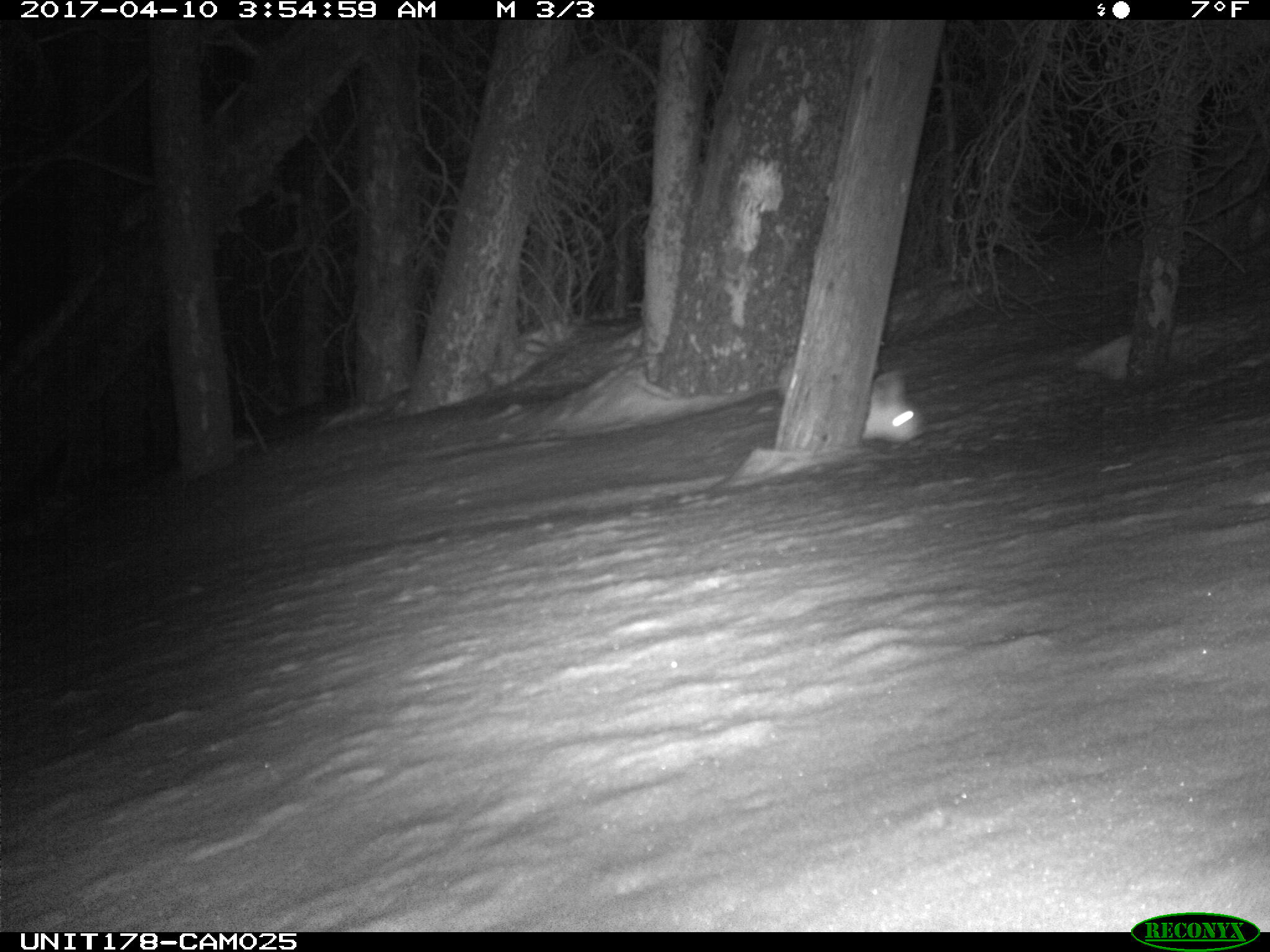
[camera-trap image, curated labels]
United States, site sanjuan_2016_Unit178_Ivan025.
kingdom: Animalia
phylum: Chordata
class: Mammalia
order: Lagomorpha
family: Leporidae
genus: Lepus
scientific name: Lepus americanus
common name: snowshoe hare